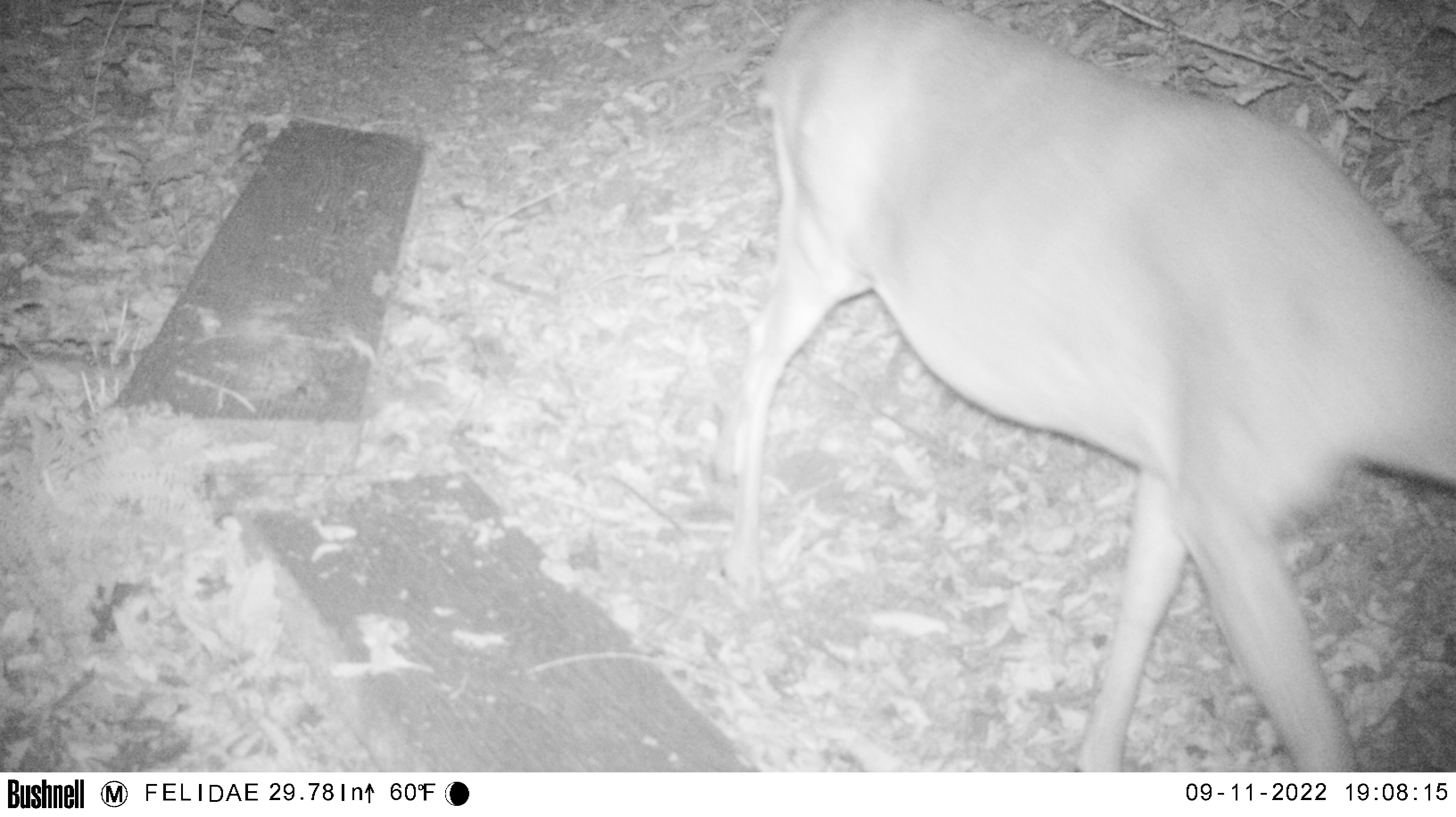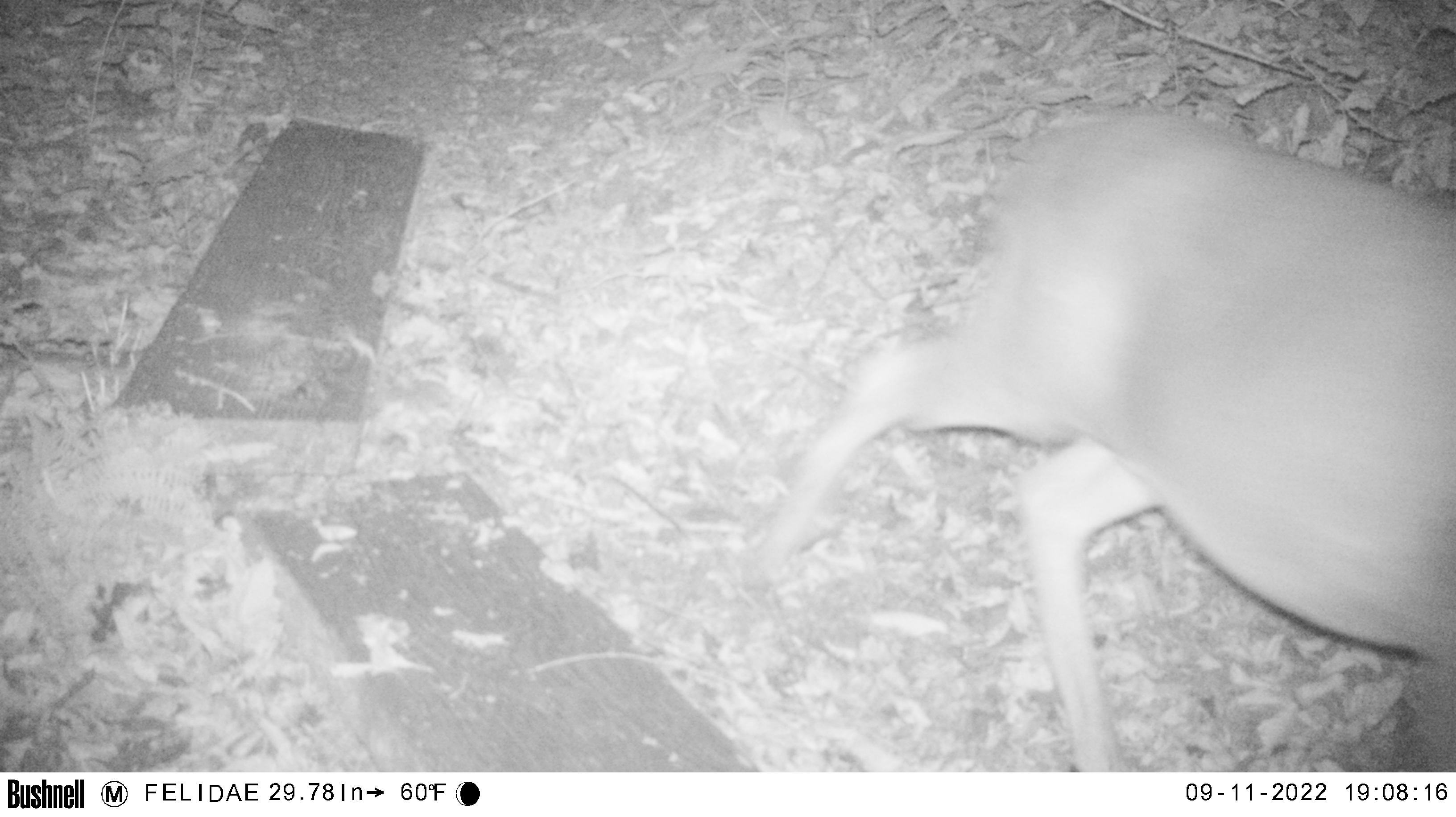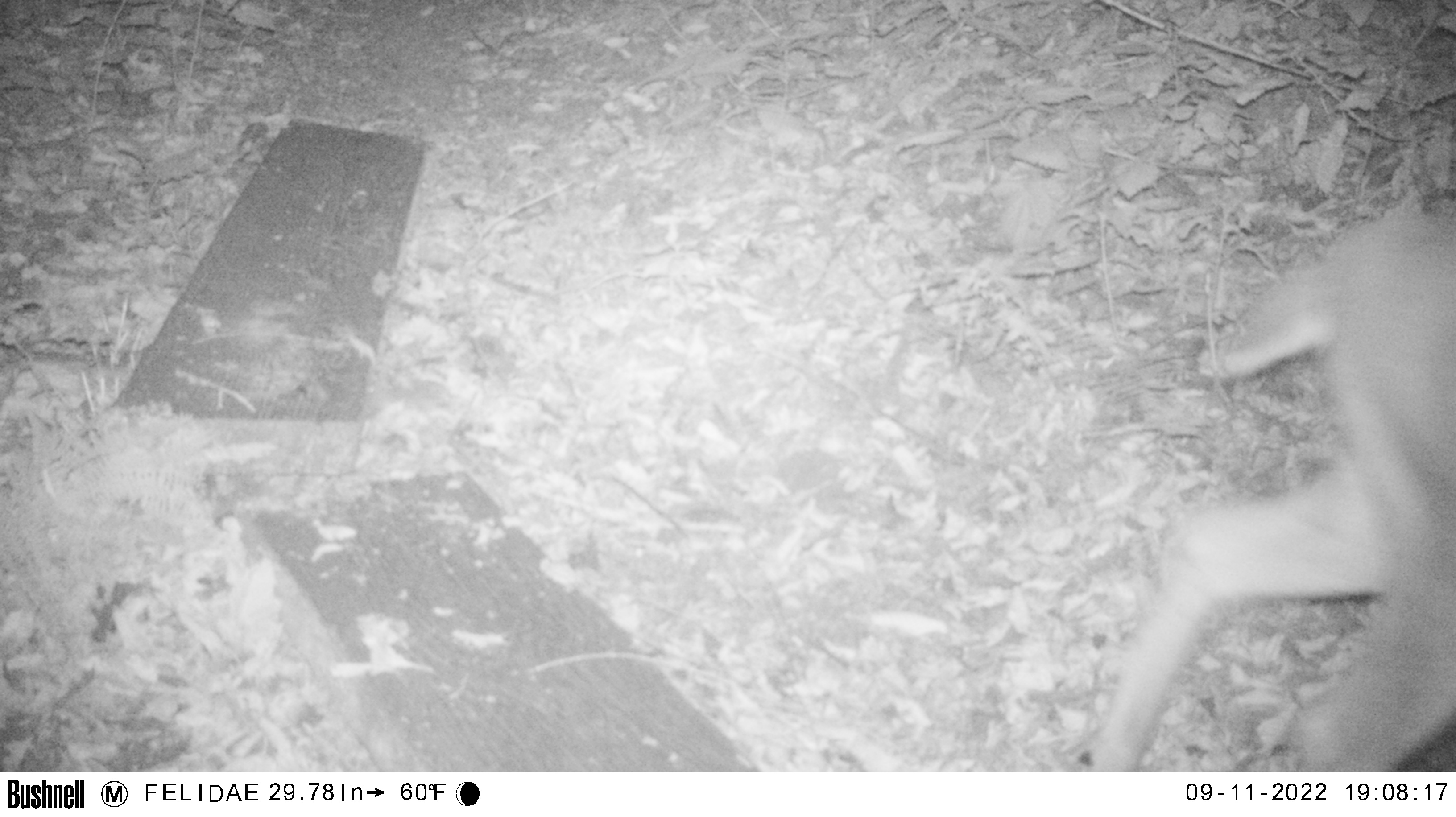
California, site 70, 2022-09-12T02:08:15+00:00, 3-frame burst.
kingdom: Animalia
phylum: Chordata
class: Mammalia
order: Artiodactyla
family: Cervidae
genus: Odocoileus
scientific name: Odocoileus hemionus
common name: mule deer